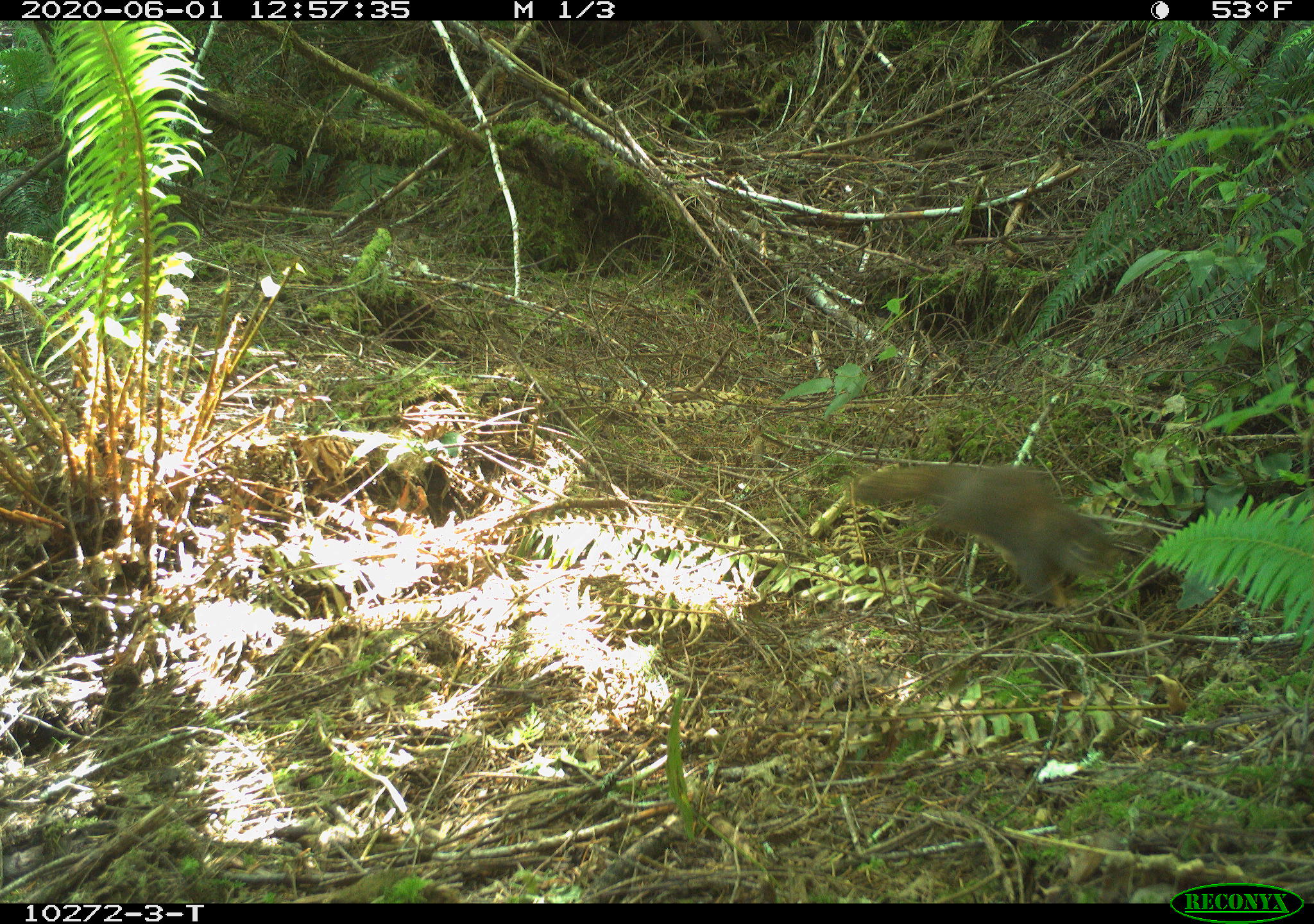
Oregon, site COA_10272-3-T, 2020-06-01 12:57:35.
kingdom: Animalia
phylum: Chordata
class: Mammalia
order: Rodentia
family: Sciuridae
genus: Tamiasciurus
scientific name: Tamiasciurus douglasii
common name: douglas squirrel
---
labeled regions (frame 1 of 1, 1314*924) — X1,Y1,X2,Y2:
douglas squirrel: 854,451,1112,604